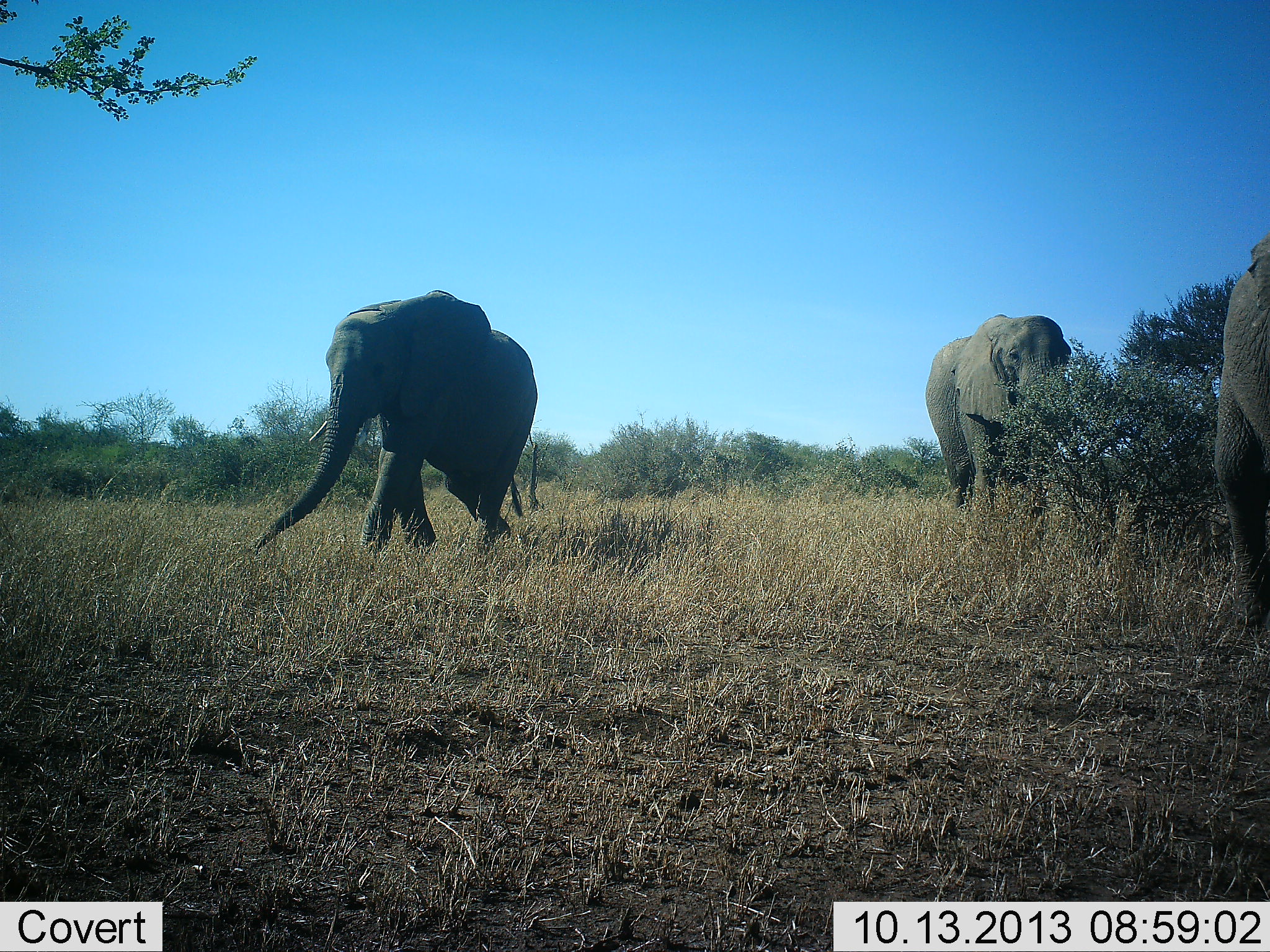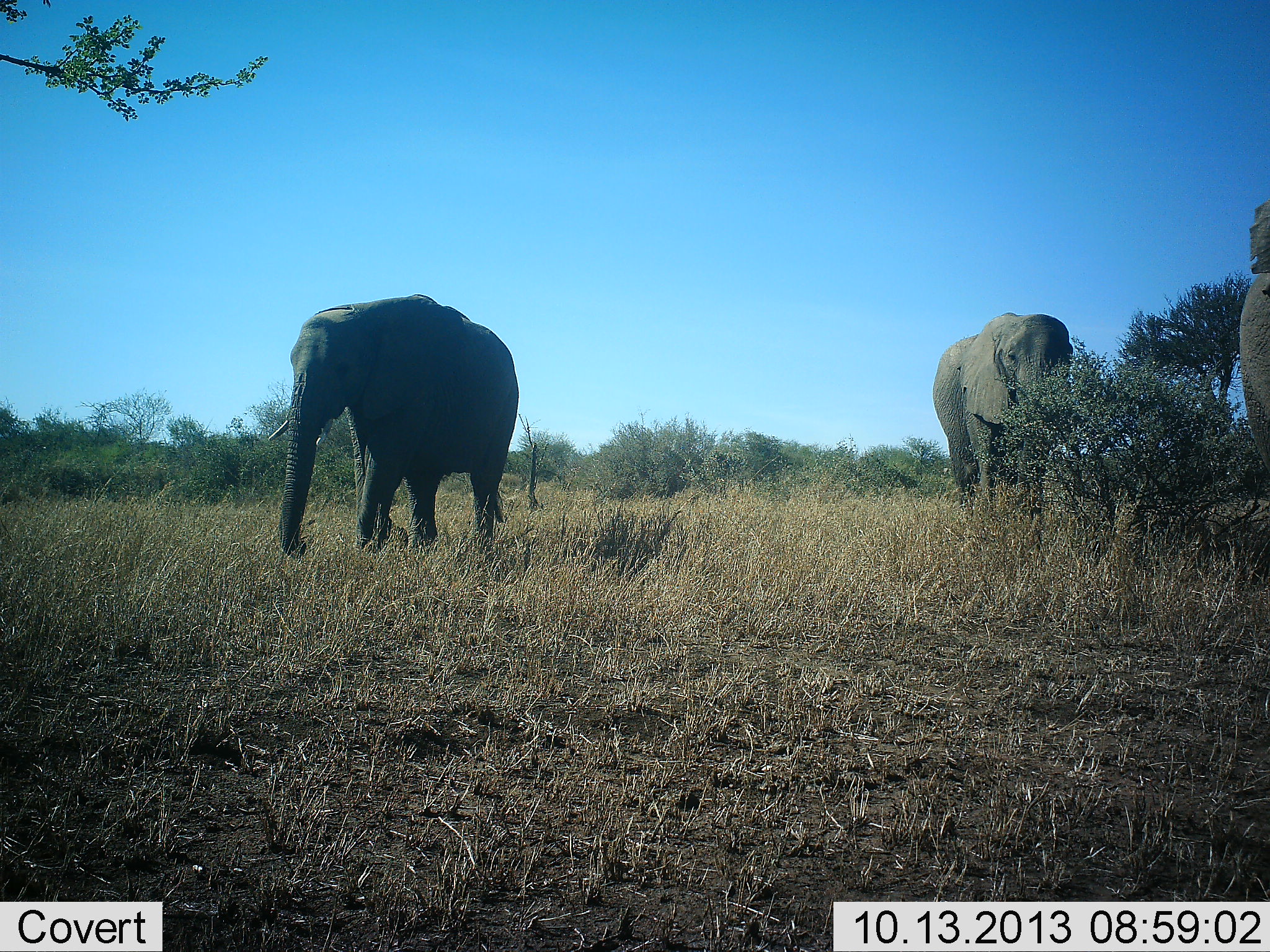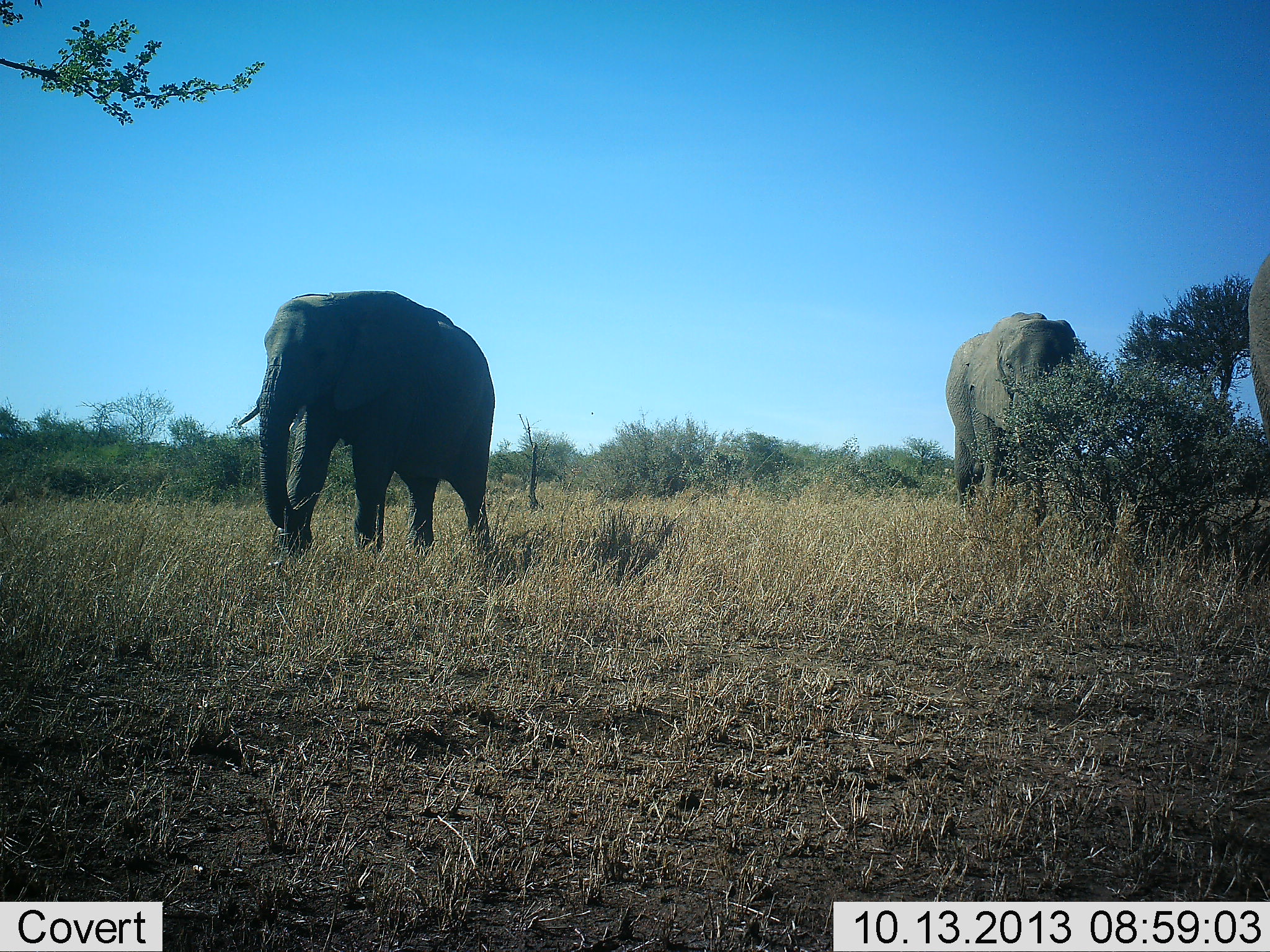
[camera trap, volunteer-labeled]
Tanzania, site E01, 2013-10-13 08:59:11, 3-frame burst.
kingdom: Animalia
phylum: Chordata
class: Mammalia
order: Proboscidea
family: Elephantidae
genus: Loxodonta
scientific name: Loxodonta africana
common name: african bush elephant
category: elephant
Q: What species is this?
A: Elephant (african bush elephant) (Loxodonta africana).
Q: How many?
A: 3.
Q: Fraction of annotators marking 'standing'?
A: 0%.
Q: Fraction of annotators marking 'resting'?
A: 0%.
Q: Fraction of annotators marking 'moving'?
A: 100%.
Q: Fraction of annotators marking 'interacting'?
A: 0%.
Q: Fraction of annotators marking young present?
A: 0%.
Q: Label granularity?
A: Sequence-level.